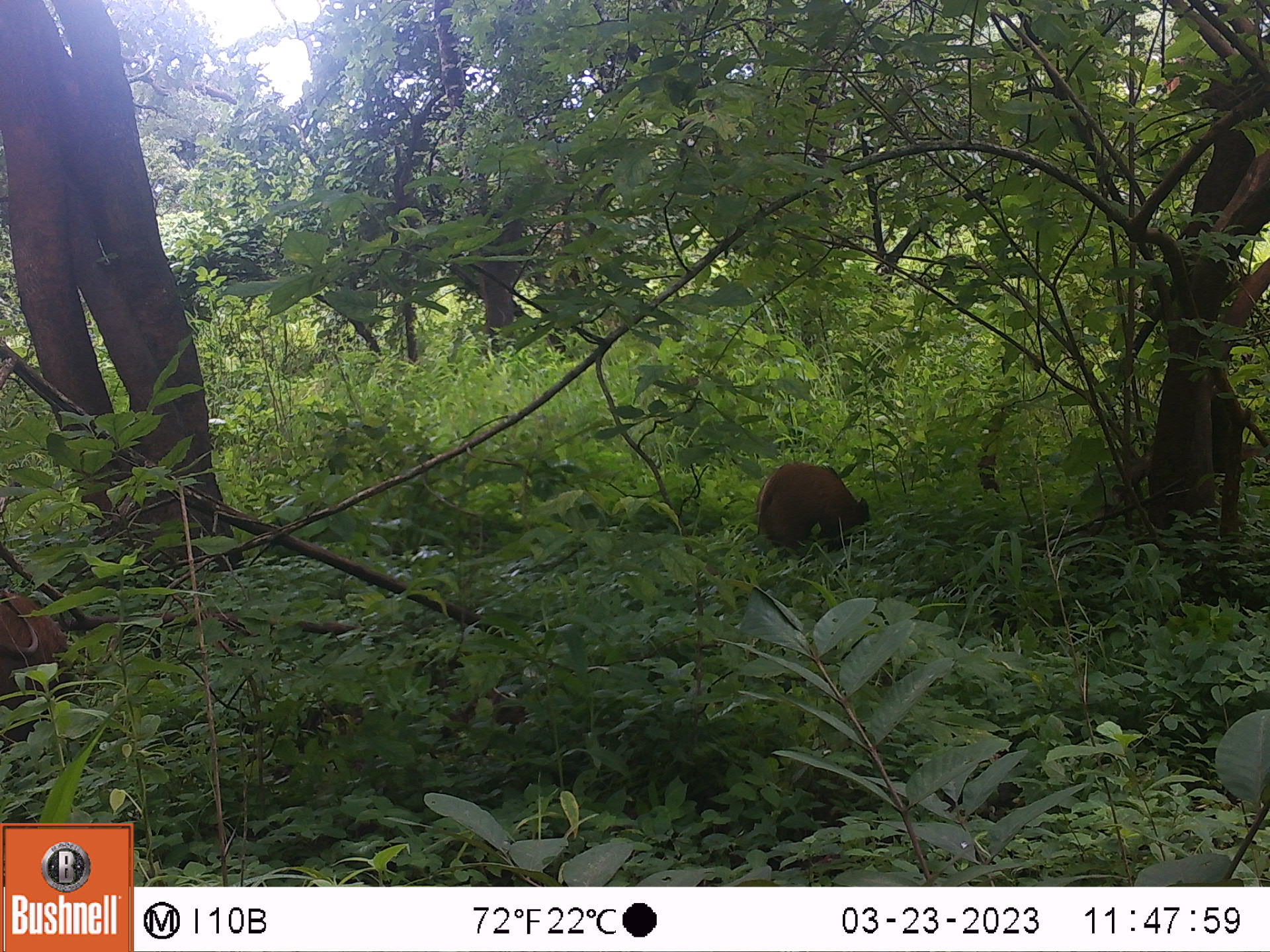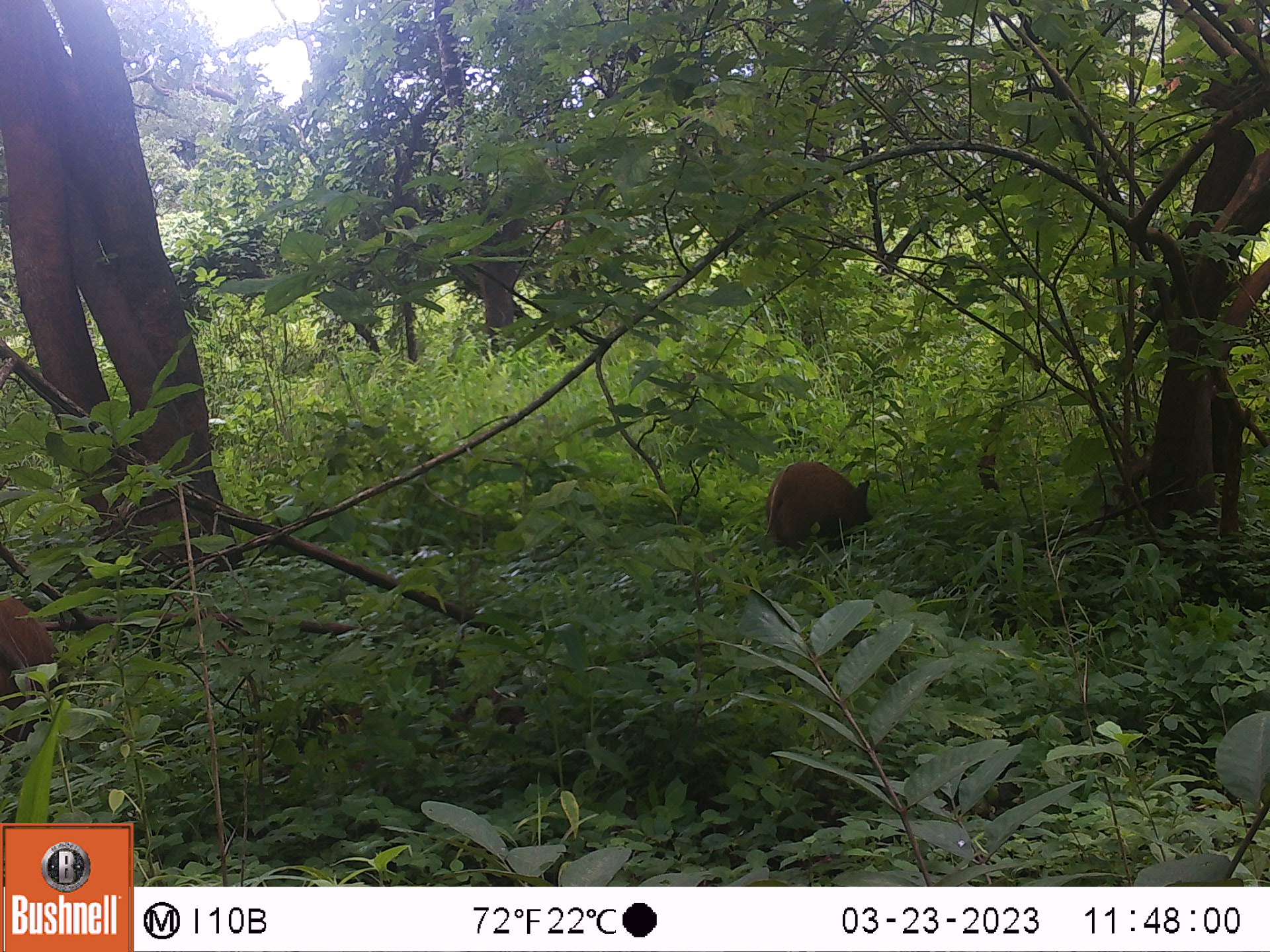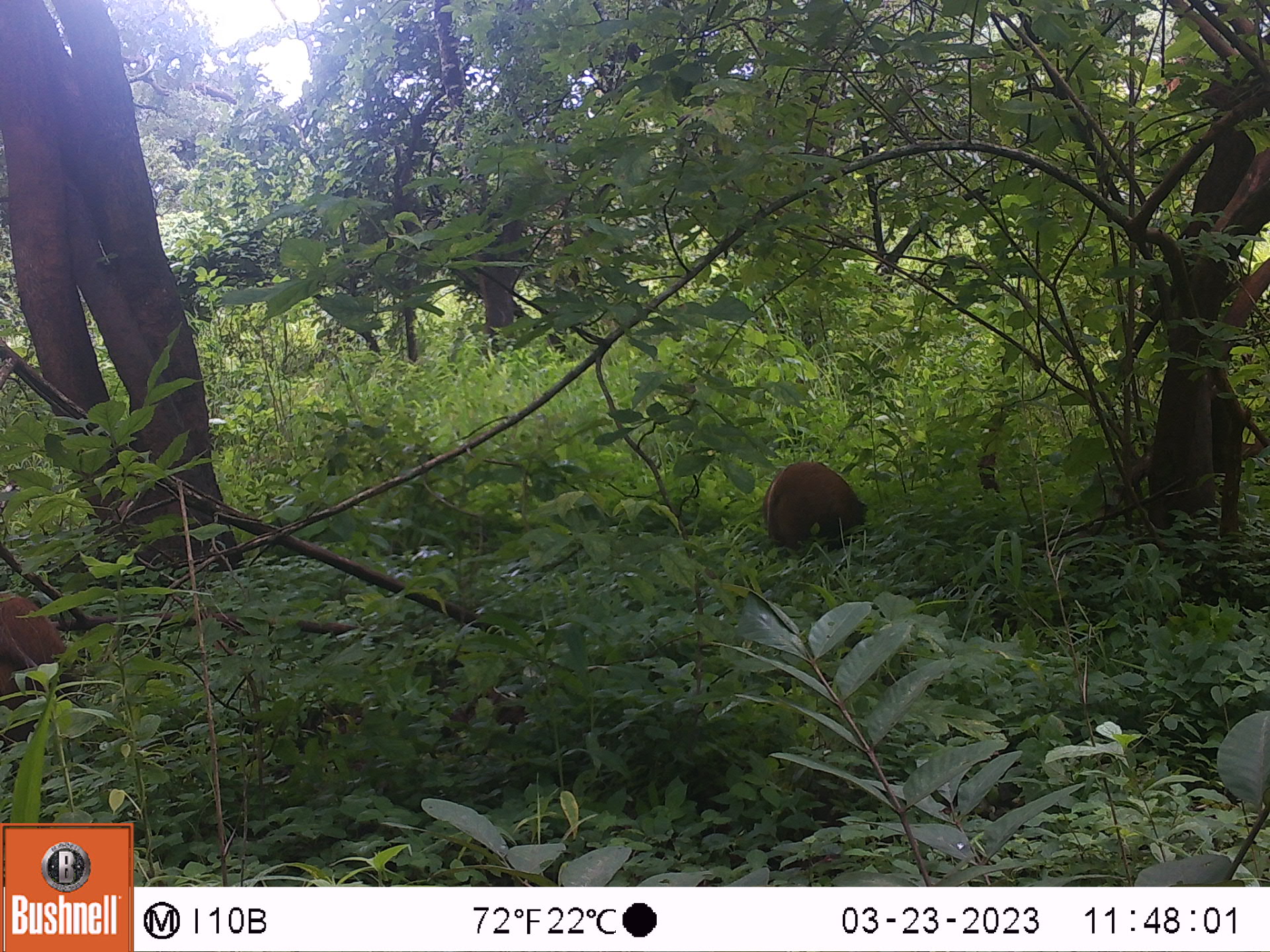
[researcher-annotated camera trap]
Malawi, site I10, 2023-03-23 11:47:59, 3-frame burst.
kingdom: Animalia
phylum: Chordata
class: Mammalia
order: Artiodactyla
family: Suidae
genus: Potamochoerus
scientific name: Potamochoerus larvatus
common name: bushpig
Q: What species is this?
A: Bushpig (Potamochoerus larvatus).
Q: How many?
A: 2.